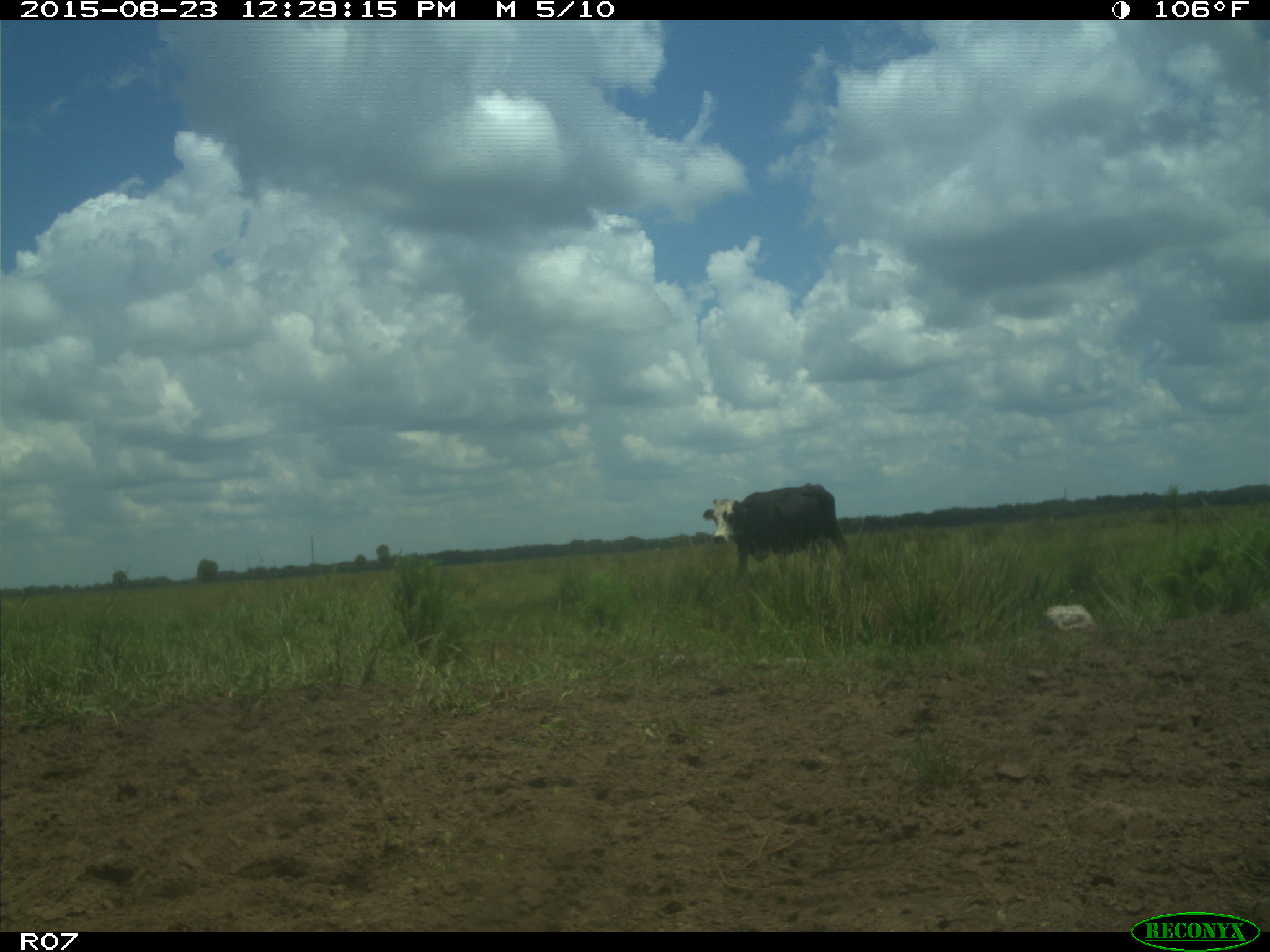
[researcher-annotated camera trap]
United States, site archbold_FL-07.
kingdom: Animalia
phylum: Chordata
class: Mammalia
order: Artiodactyla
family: Bovidae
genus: Bos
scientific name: Bos taurus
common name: domestic cow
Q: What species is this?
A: Bos taurus (domestic cow).